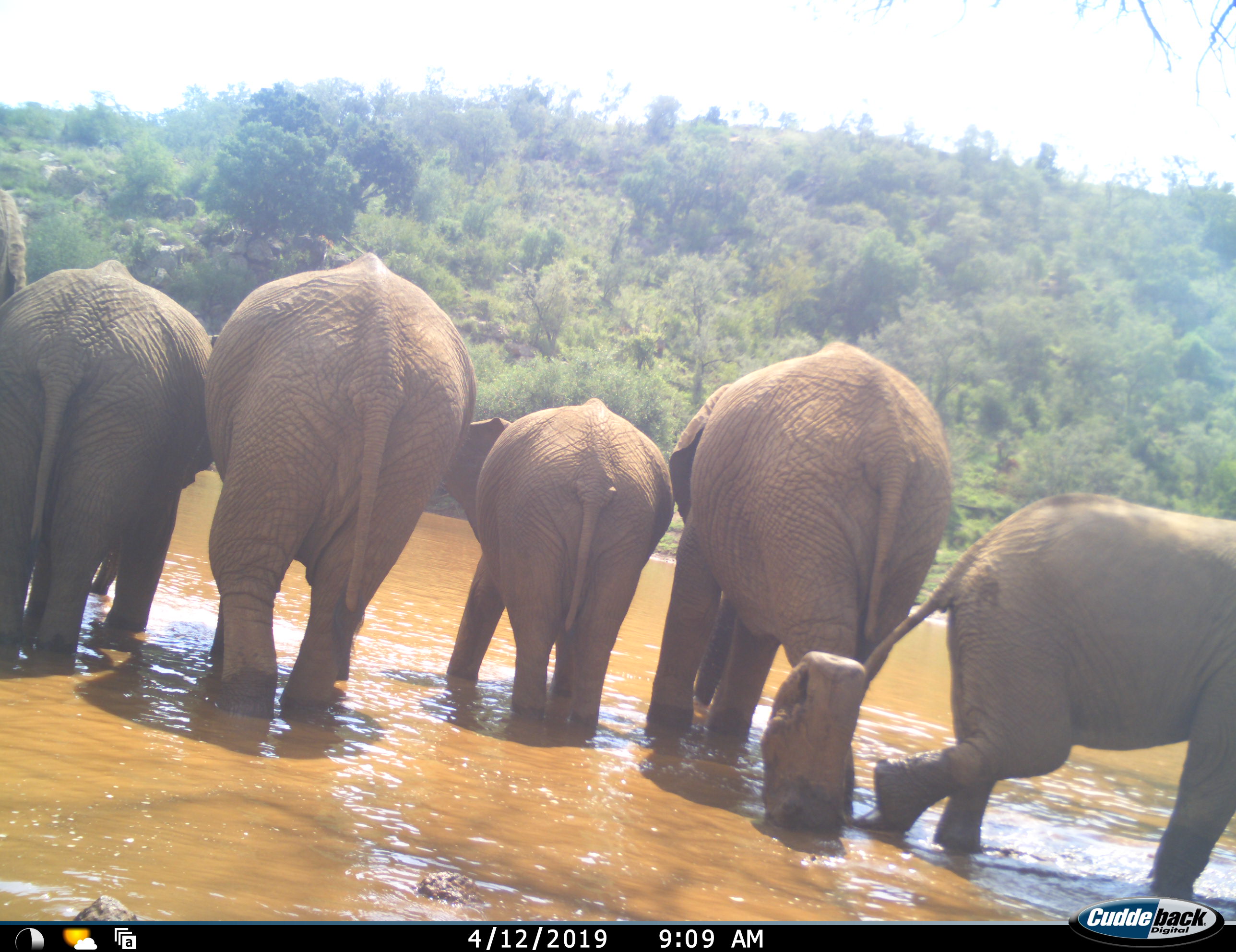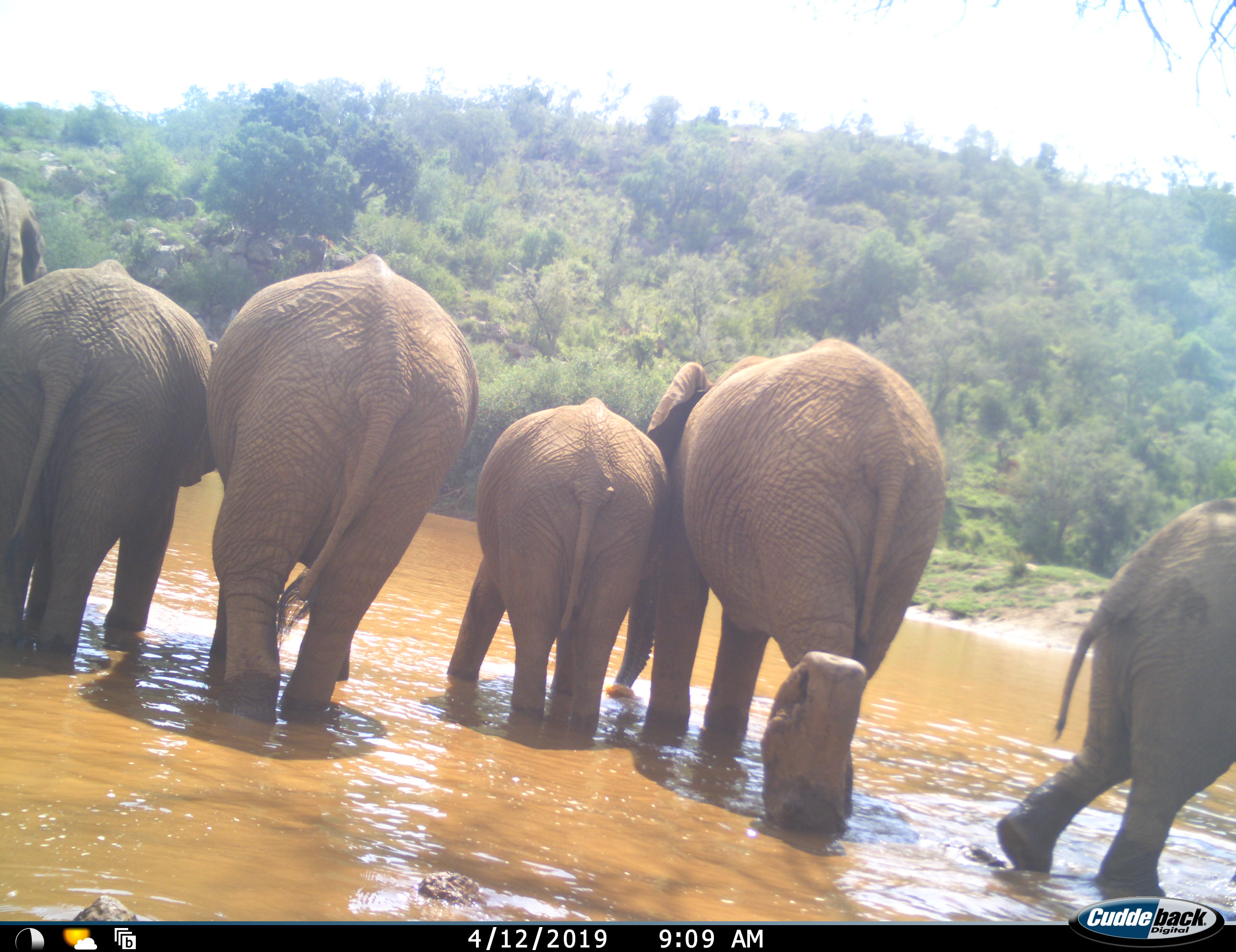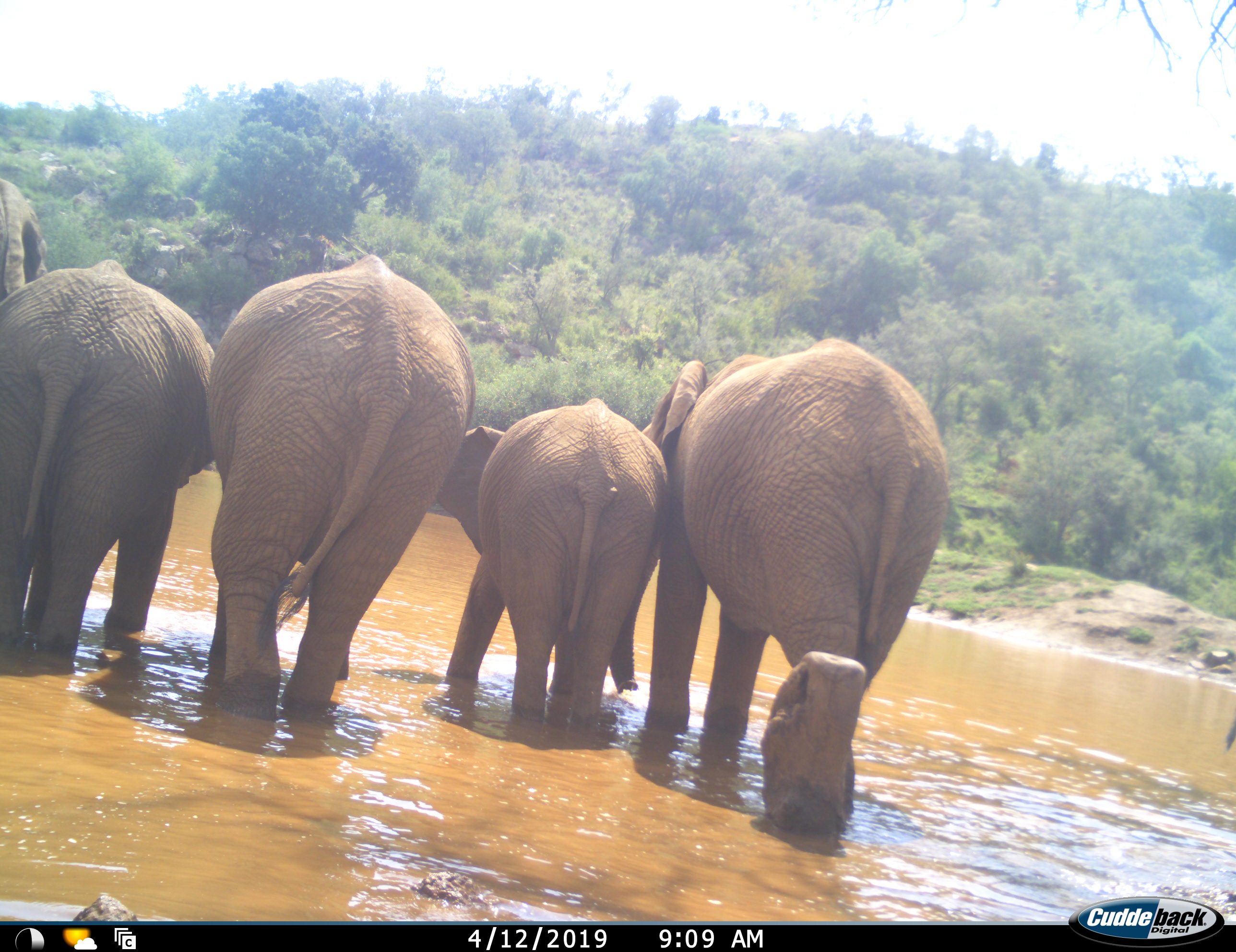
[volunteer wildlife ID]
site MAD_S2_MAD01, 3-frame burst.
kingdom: Animalia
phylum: Chordata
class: Mammalia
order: Proboscidea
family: Elephantidae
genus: Loxodonta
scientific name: Loxodonta africana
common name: african bush elephant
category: elephant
Elephant (african bush elephant) (Loxodonta africana), count 6. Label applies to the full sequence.